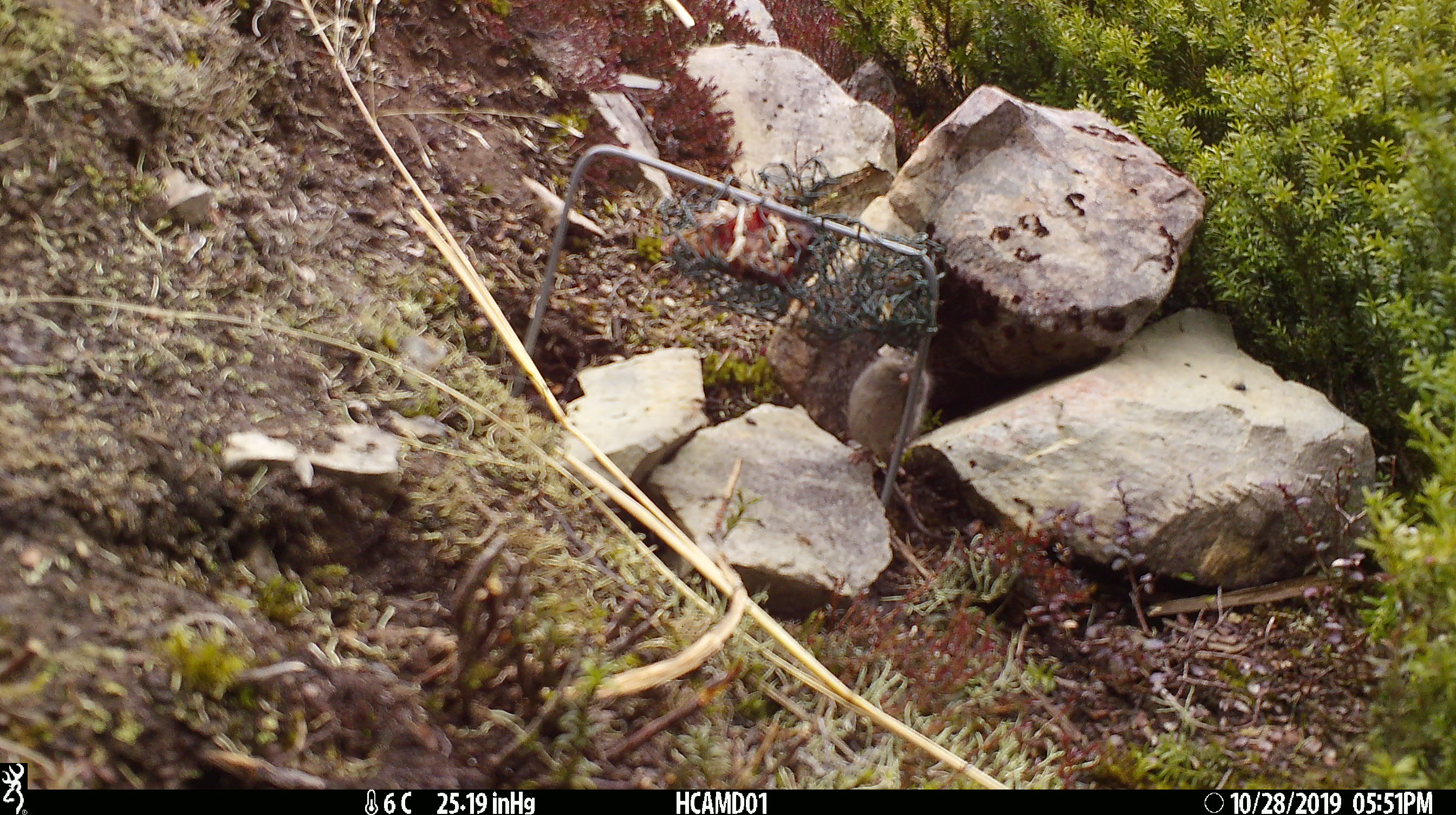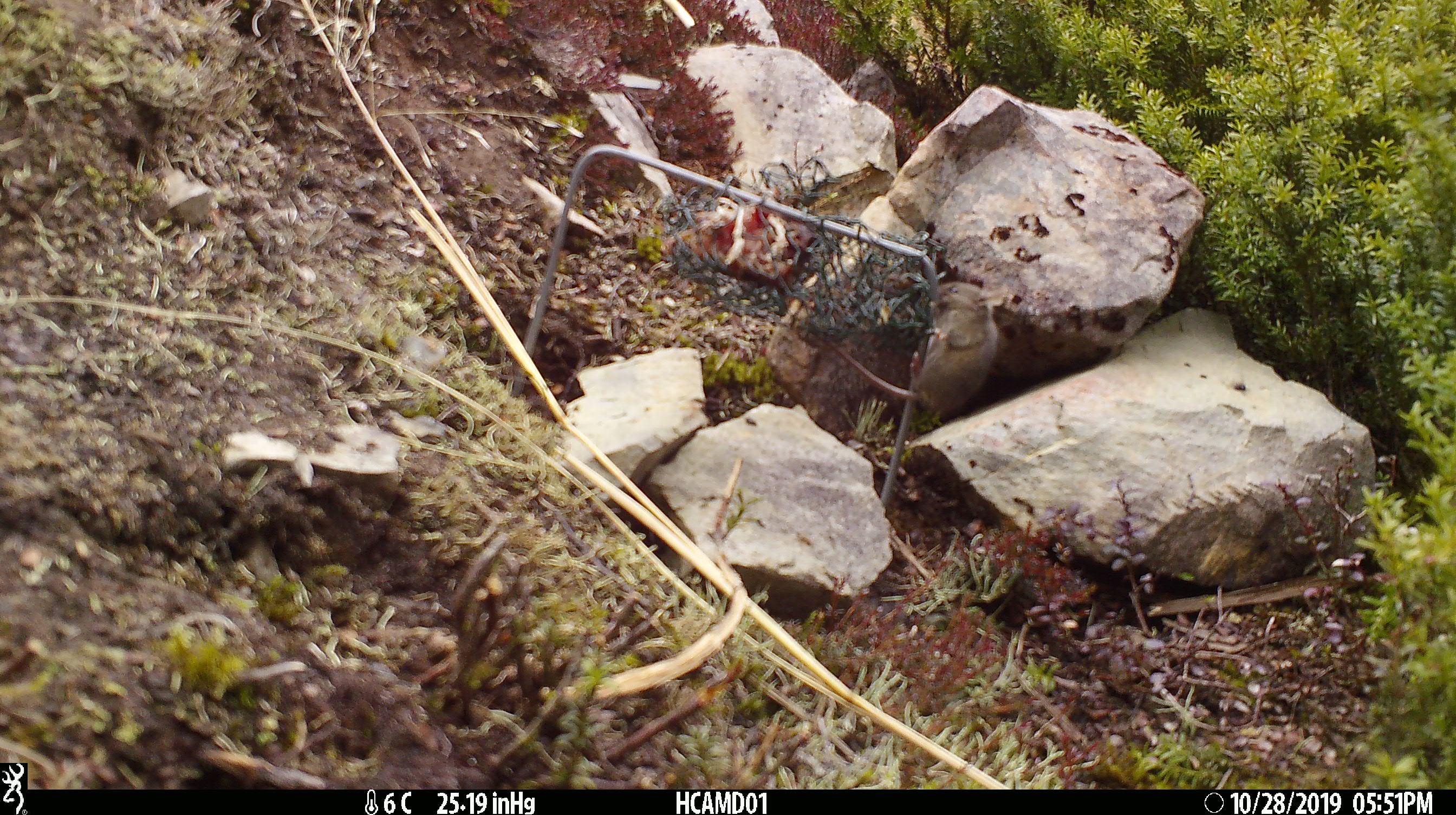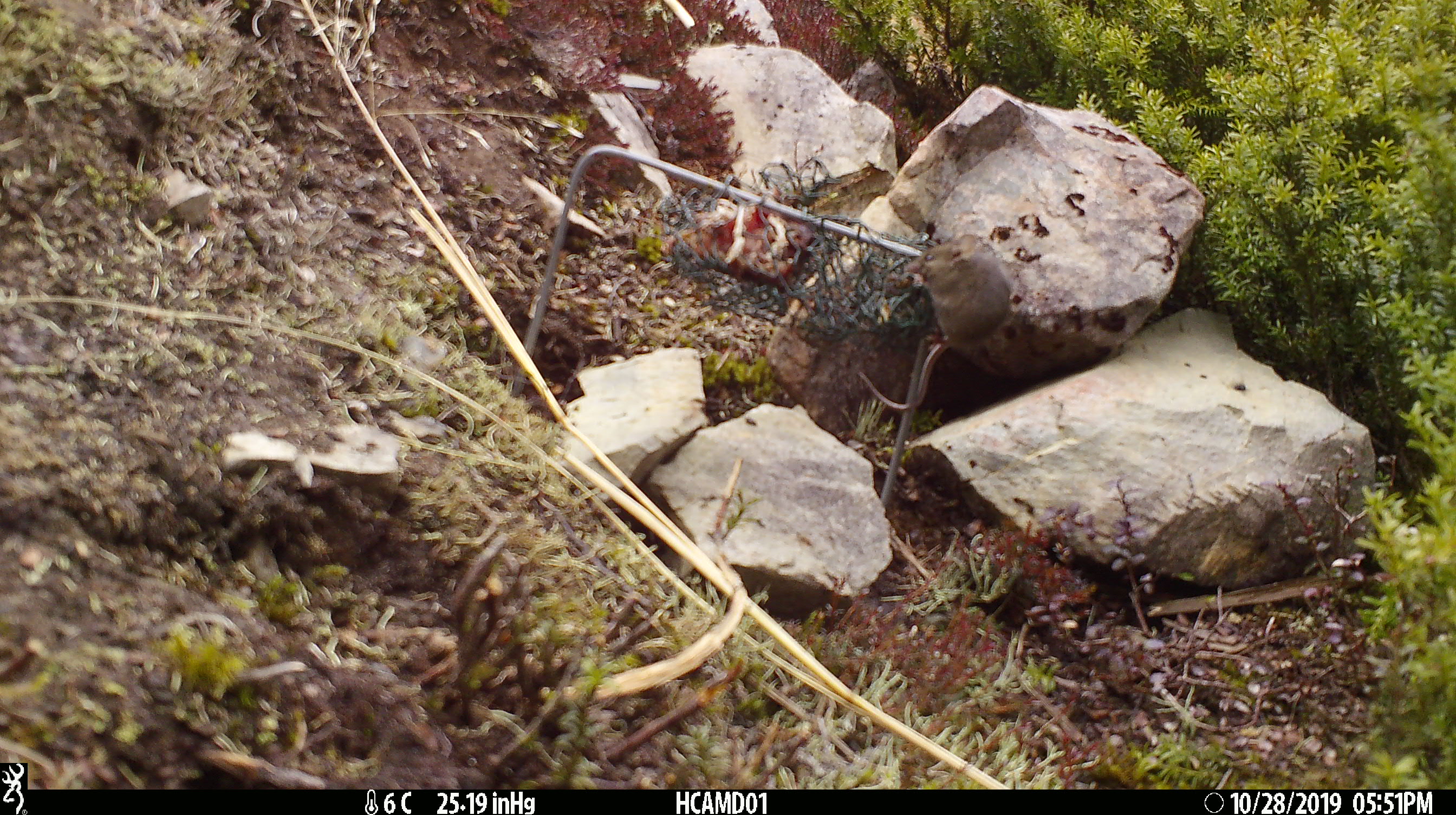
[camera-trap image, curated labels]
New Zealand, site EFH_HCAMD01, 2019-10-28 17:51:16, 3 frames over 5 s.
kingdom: Animalia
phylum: Chordata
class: Mammalia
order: Rodentia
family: Muridae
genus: Mus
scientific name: Mus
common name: mouse